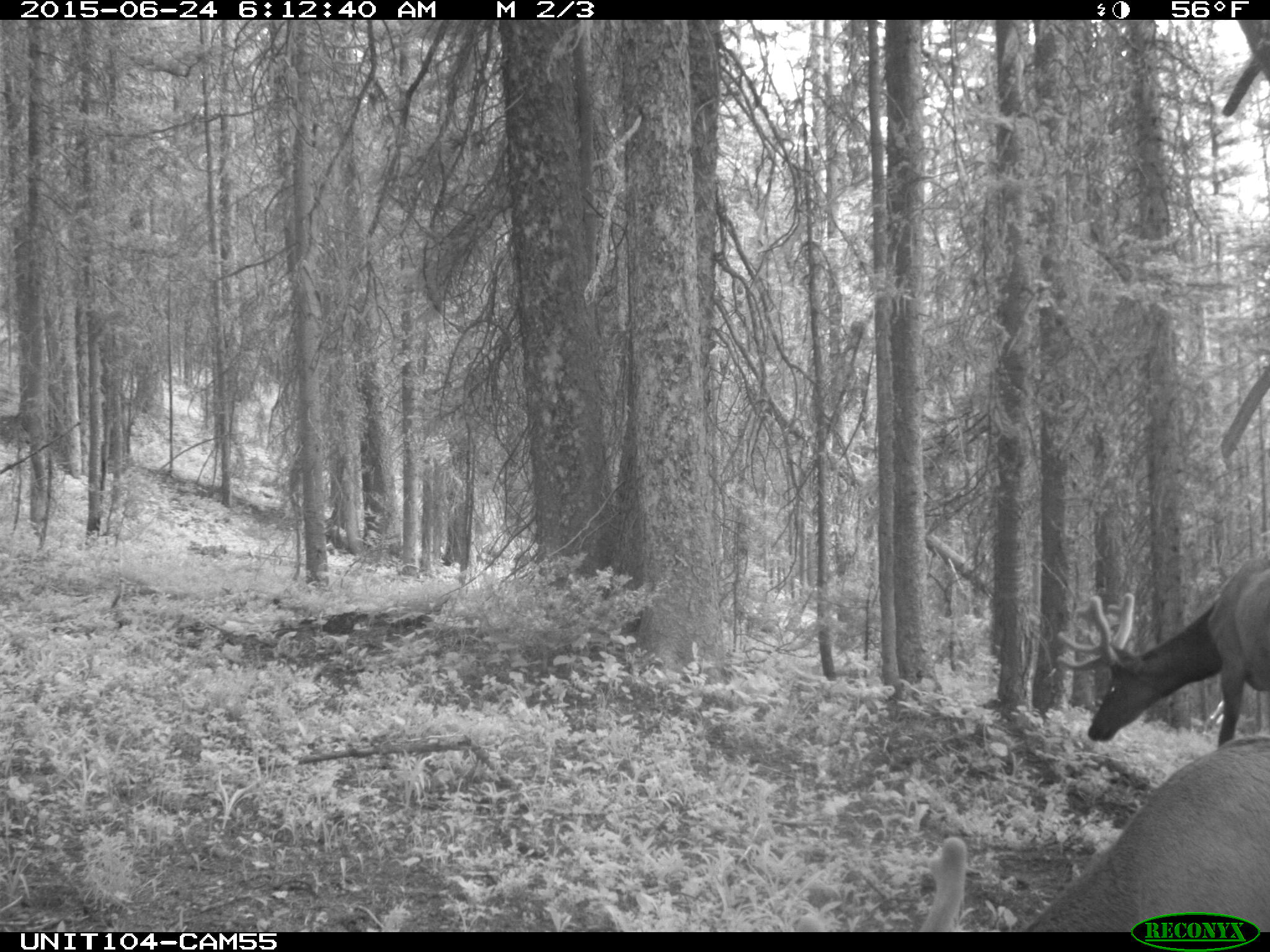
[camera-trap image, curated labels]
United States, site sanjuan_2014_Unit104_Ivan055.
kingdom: Animalia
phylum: Chordata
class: Mammalia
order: Artiodactyla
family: Cervidae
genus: Cervus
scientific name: Cervus elaphus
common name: red deer